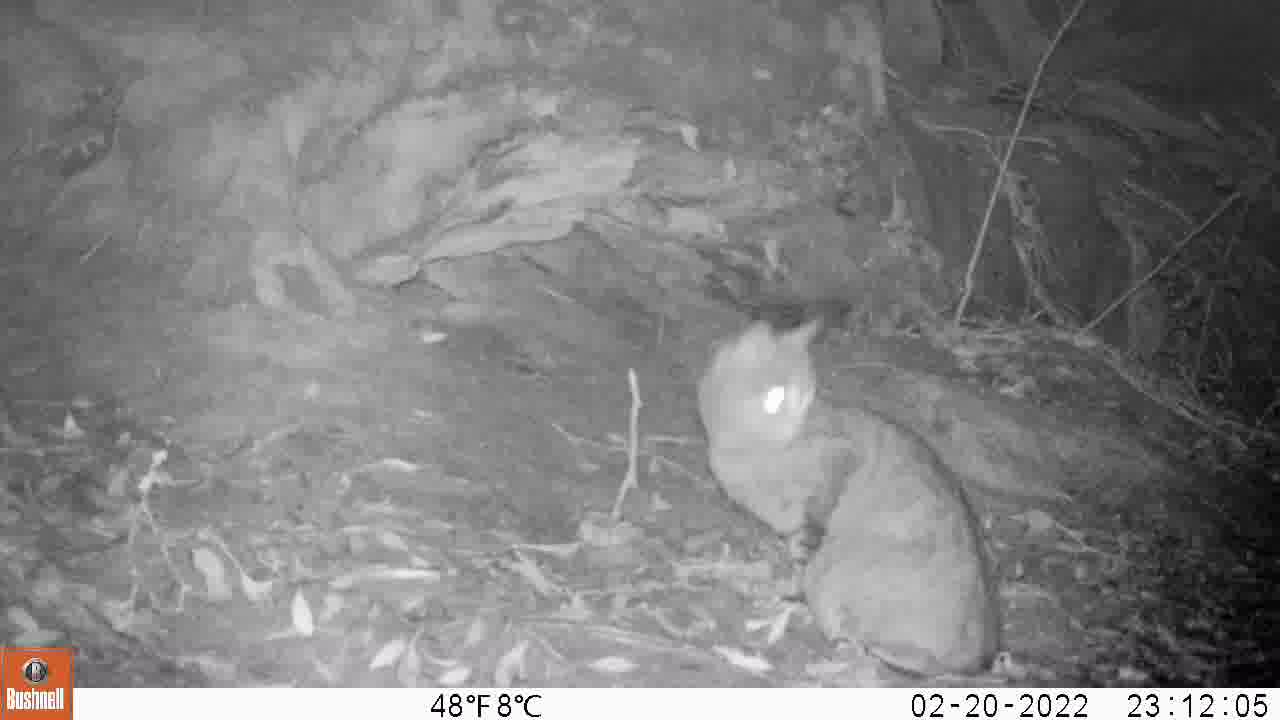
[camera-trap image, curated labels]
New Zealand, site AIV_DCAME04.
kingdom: Animalia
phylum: Chordata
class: Mammalia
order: Carnivora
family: Felidae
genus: Felis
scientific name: Felis catus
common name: domestic cat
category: cat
Cat (domestic cat) (Felis catus).